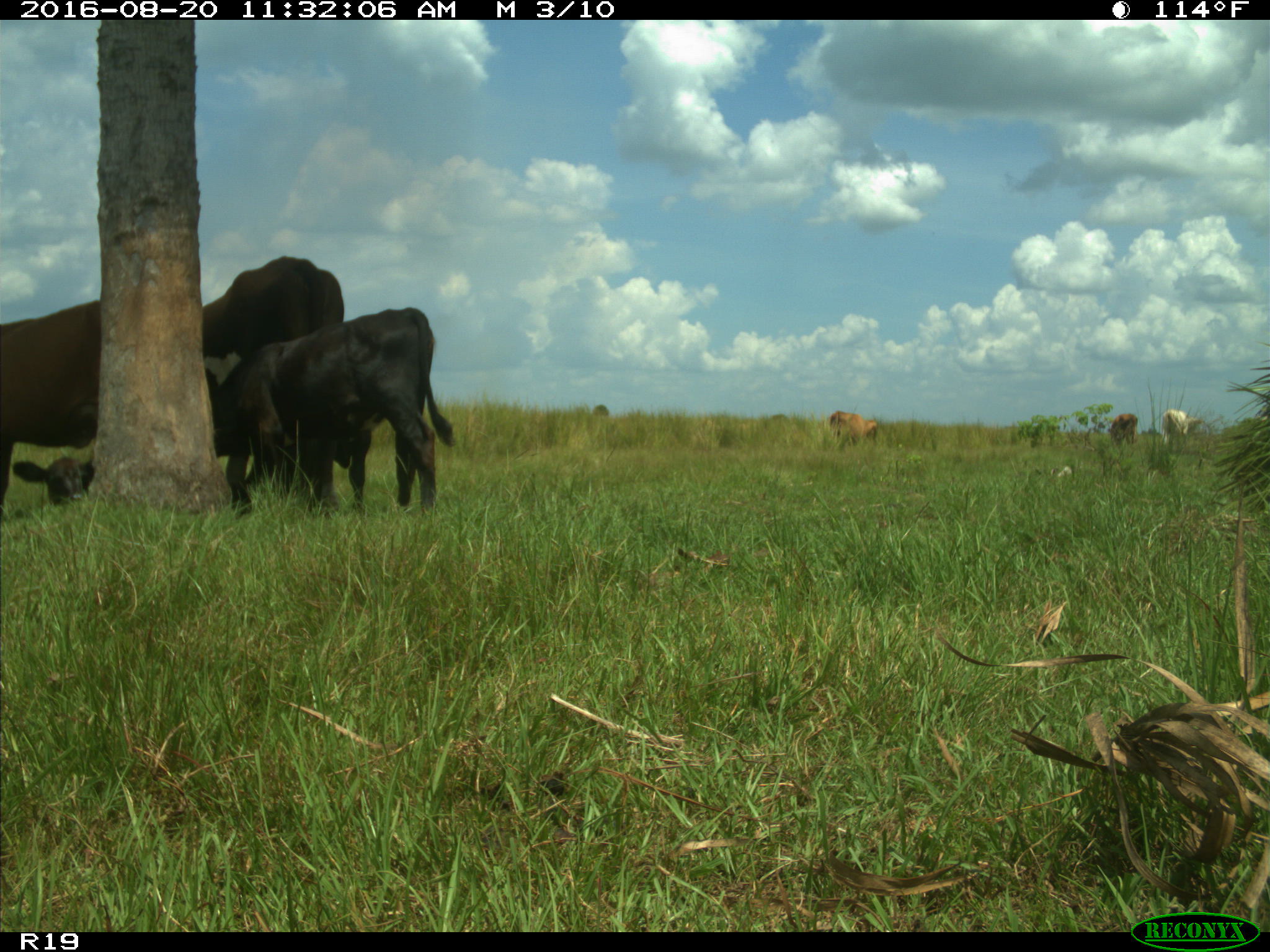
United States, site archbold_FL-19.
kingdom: Animalia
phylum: Chordata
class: Mammalia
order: Artiodactyla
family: Bovidae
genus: Bos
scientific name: Bos taurus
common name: domestic cow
Bos taurus (domestic cow).